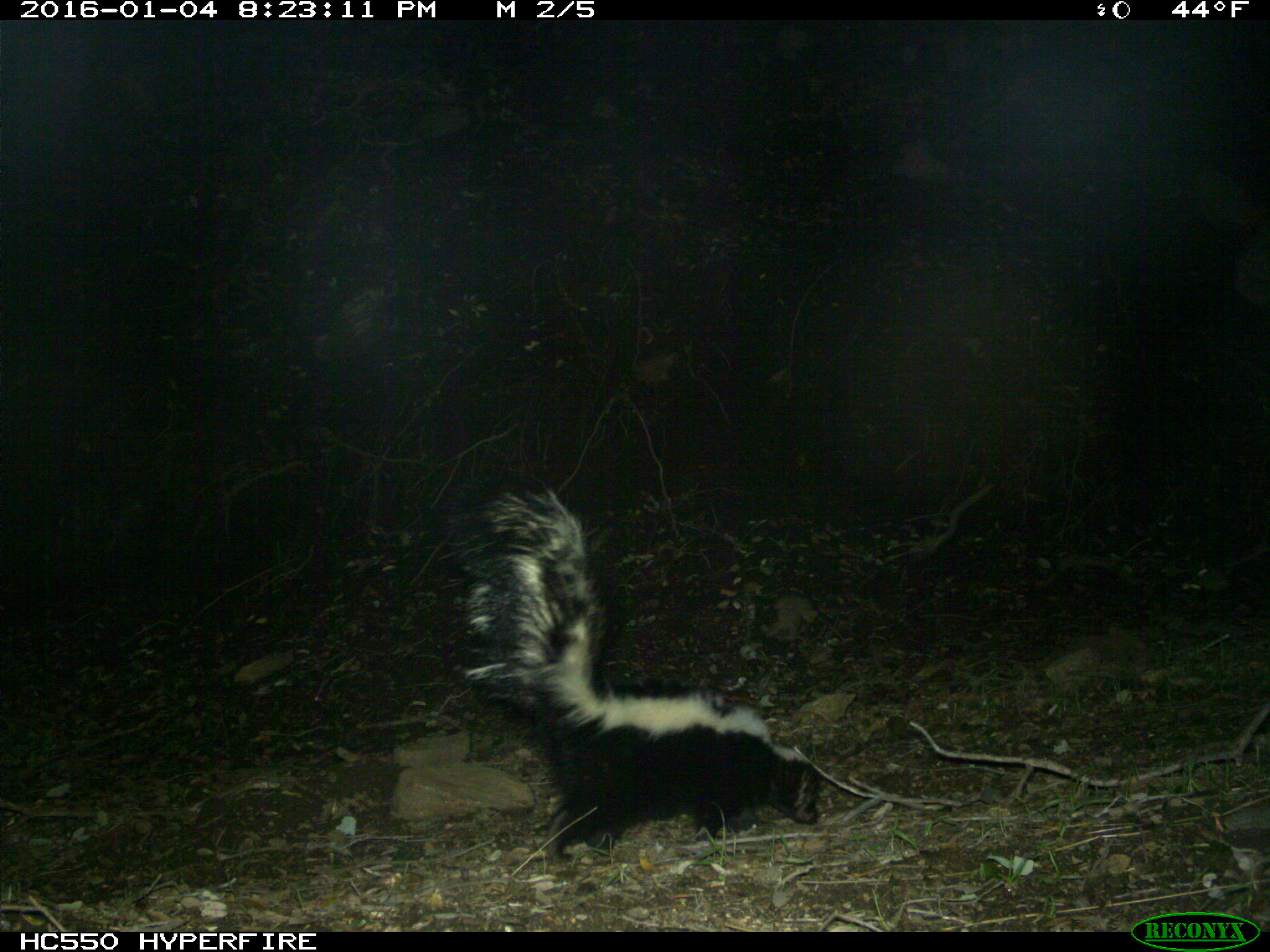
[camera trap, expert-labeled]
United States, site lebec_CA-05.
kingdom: Animalia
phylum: Chordata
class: Mammalia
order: Carnivora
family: Mephitidae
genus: Mephitis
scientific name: Mephitis mephitis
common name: striped skunk